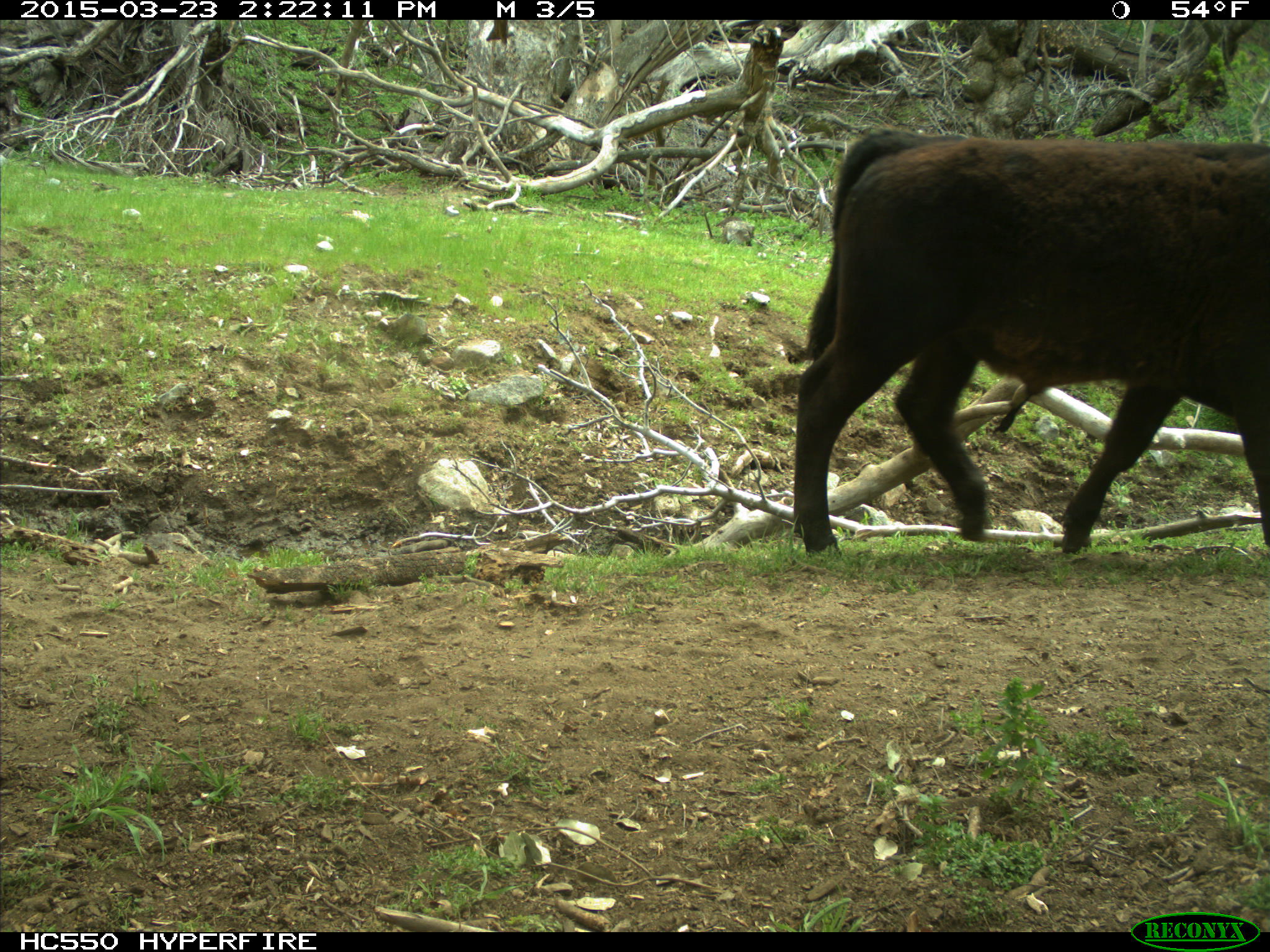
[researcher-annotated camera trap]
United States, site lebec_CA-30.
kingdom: Animalia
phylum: Chordata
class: Mammalia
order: Artiodactyla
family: Bovidae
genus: Bos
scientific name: Bos taurus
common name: domestic cow